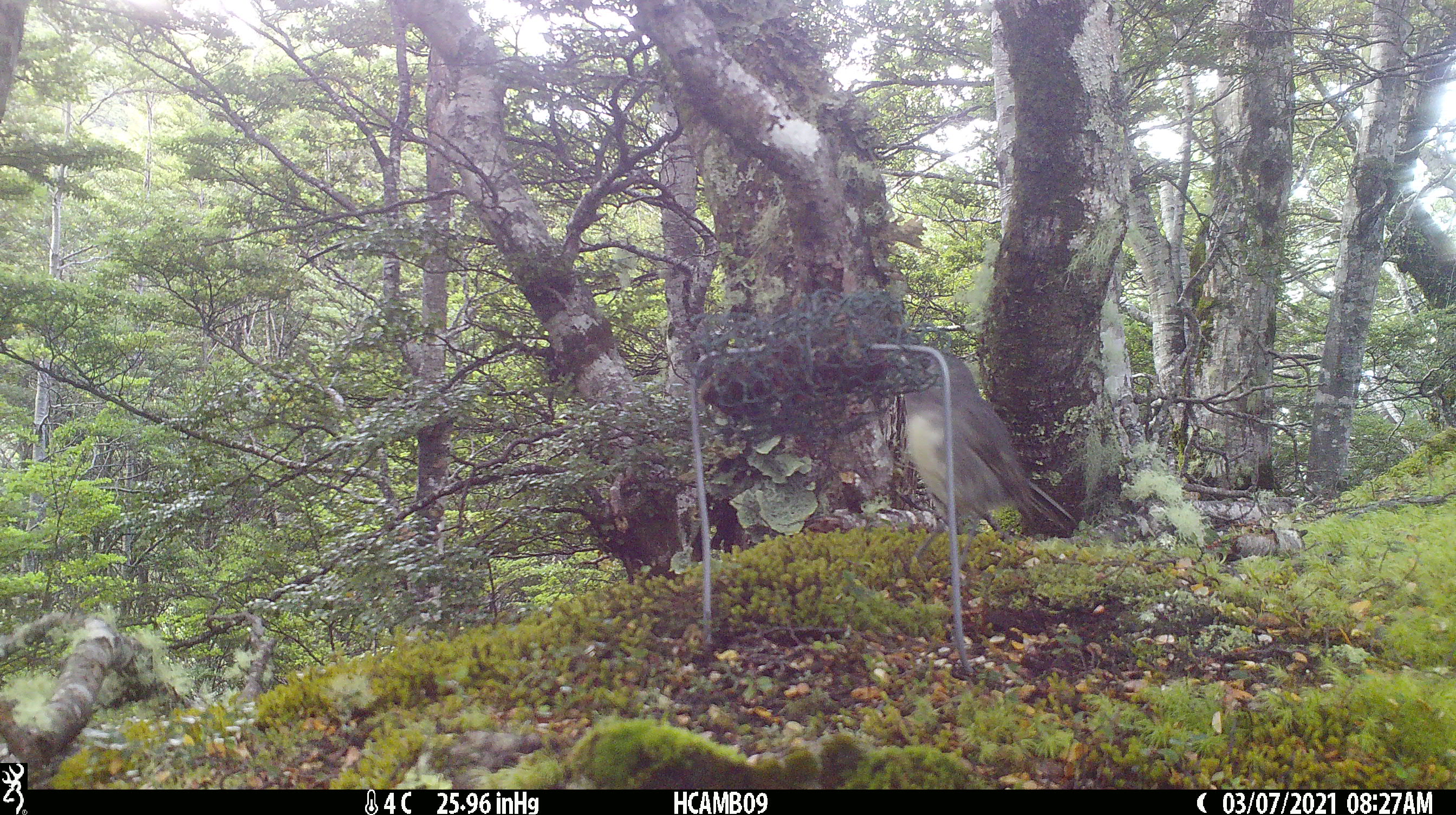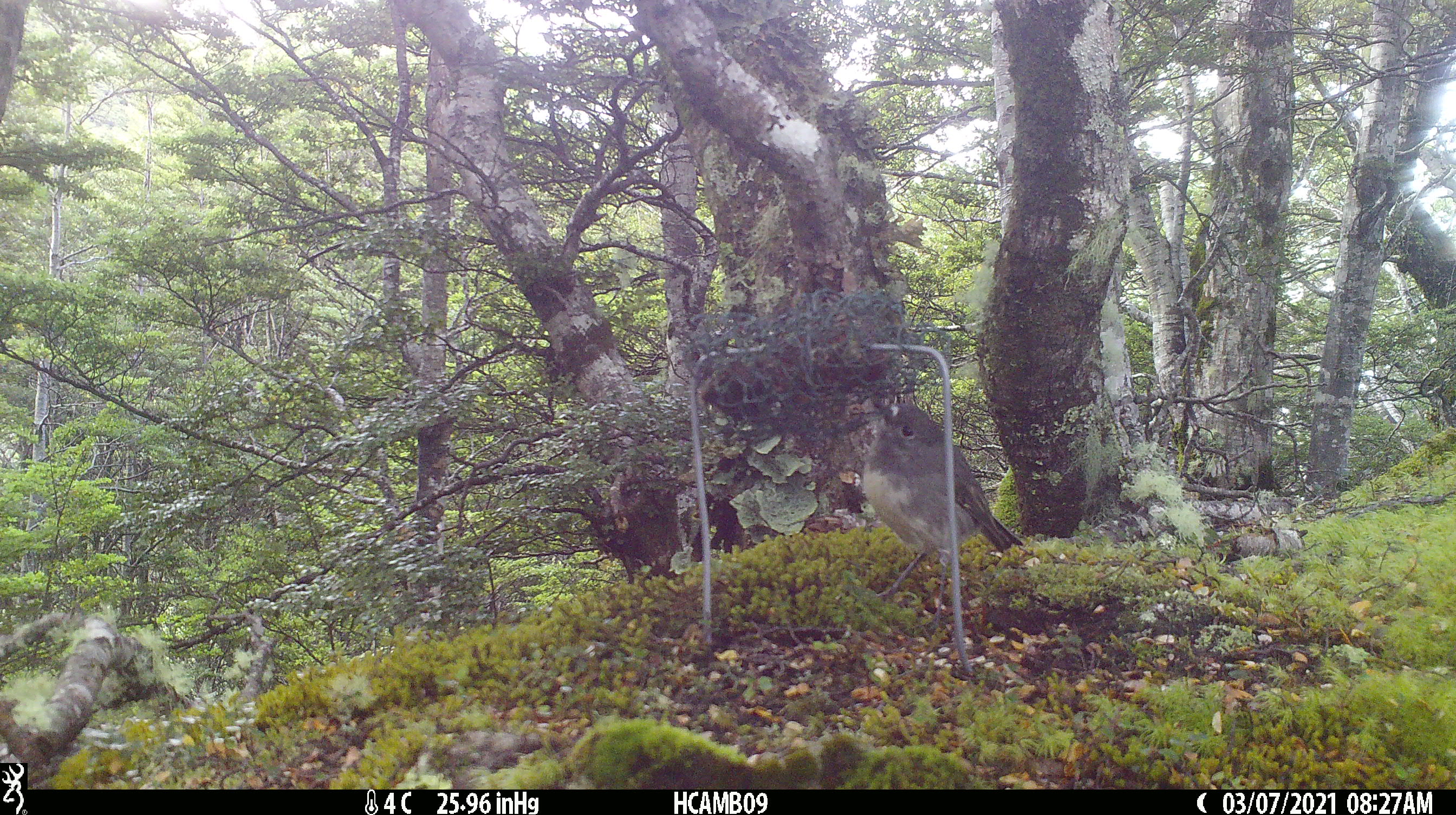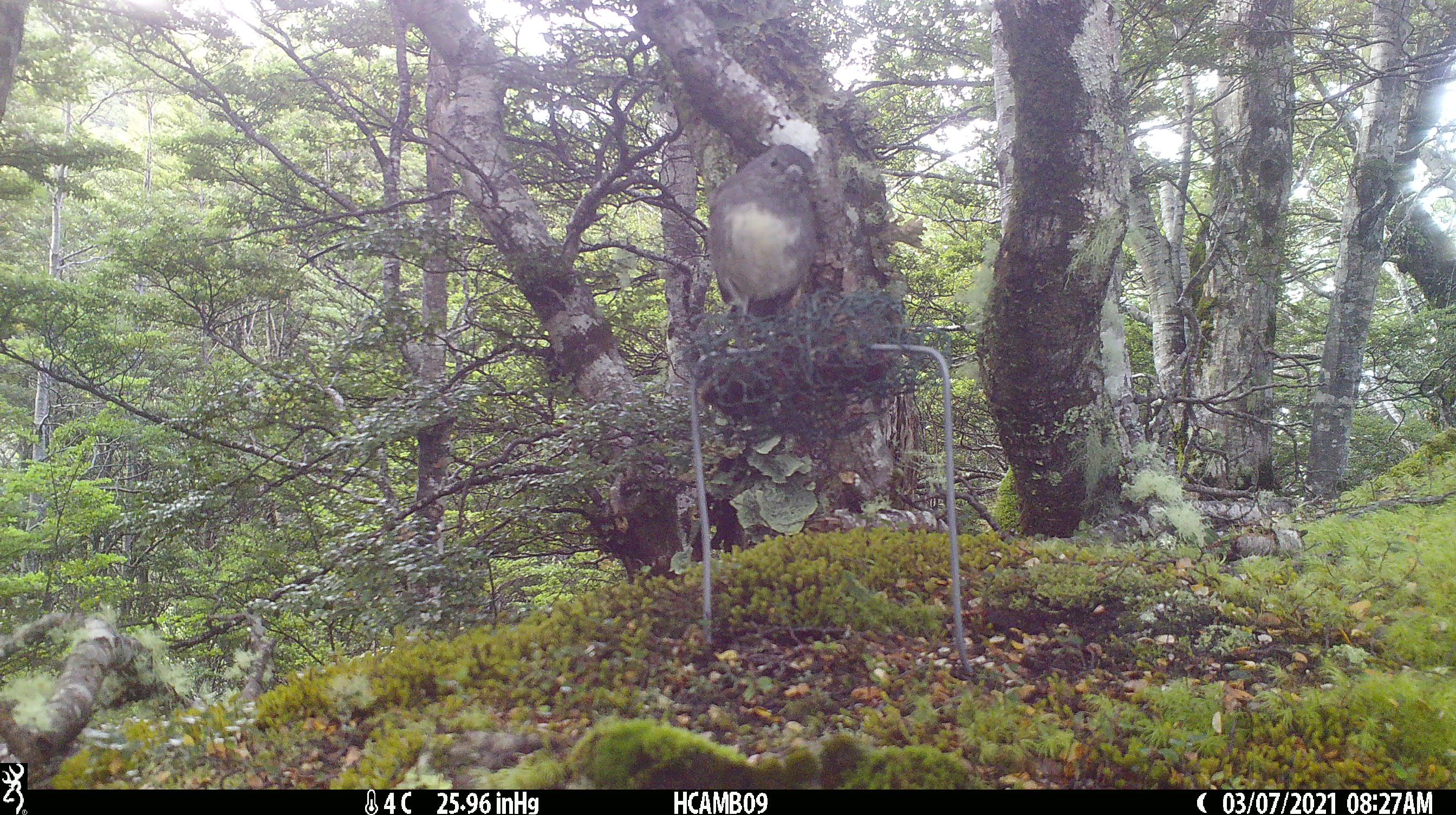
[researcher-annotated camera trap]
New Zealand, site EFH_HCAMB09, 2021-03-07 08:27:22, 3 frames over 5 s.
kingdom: Animalia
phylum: Chordata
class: Aves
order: Passeriformes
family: Petroicidae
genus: Petroica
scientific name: Petroica australis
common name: new zealand robin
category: robin